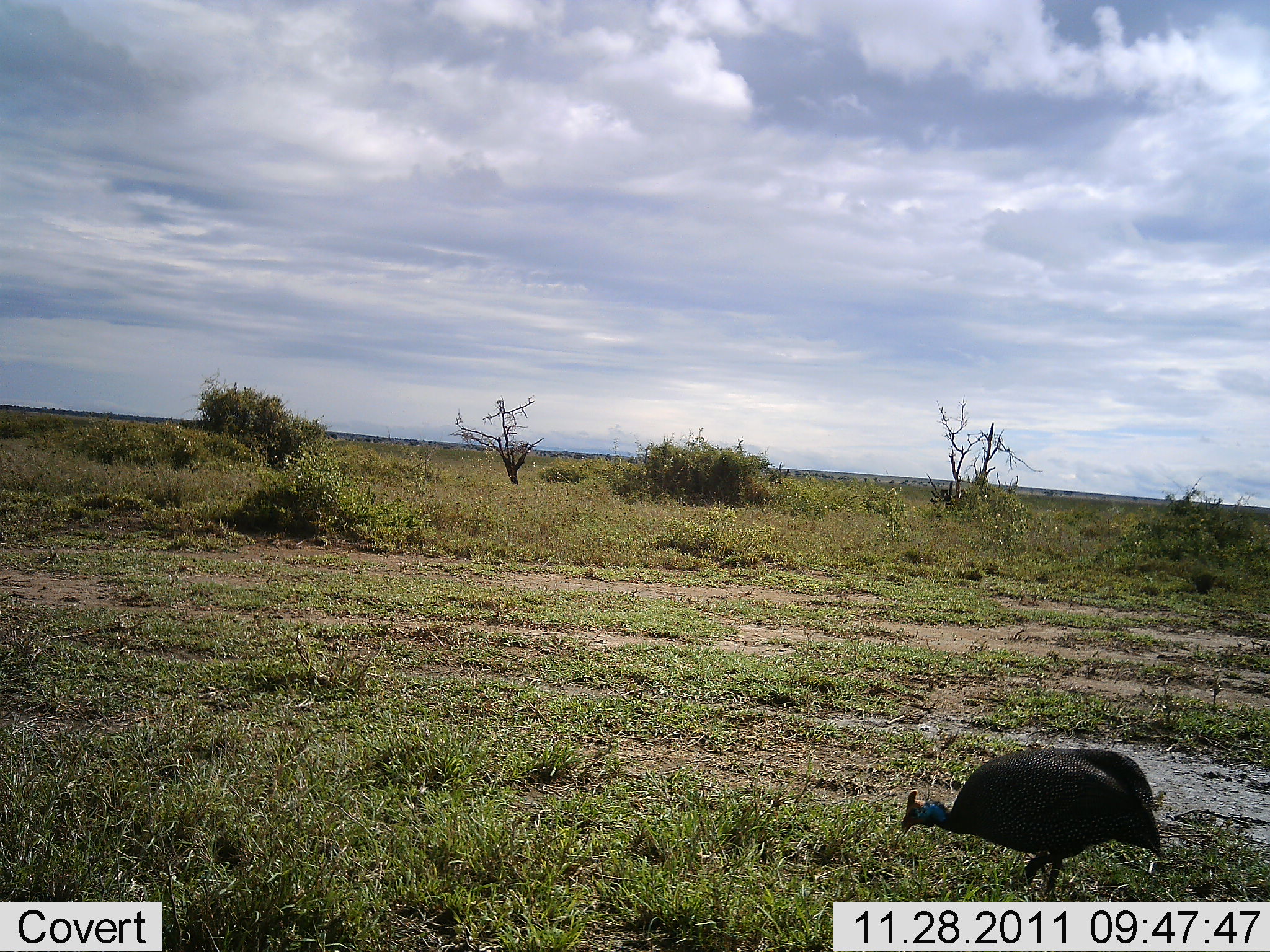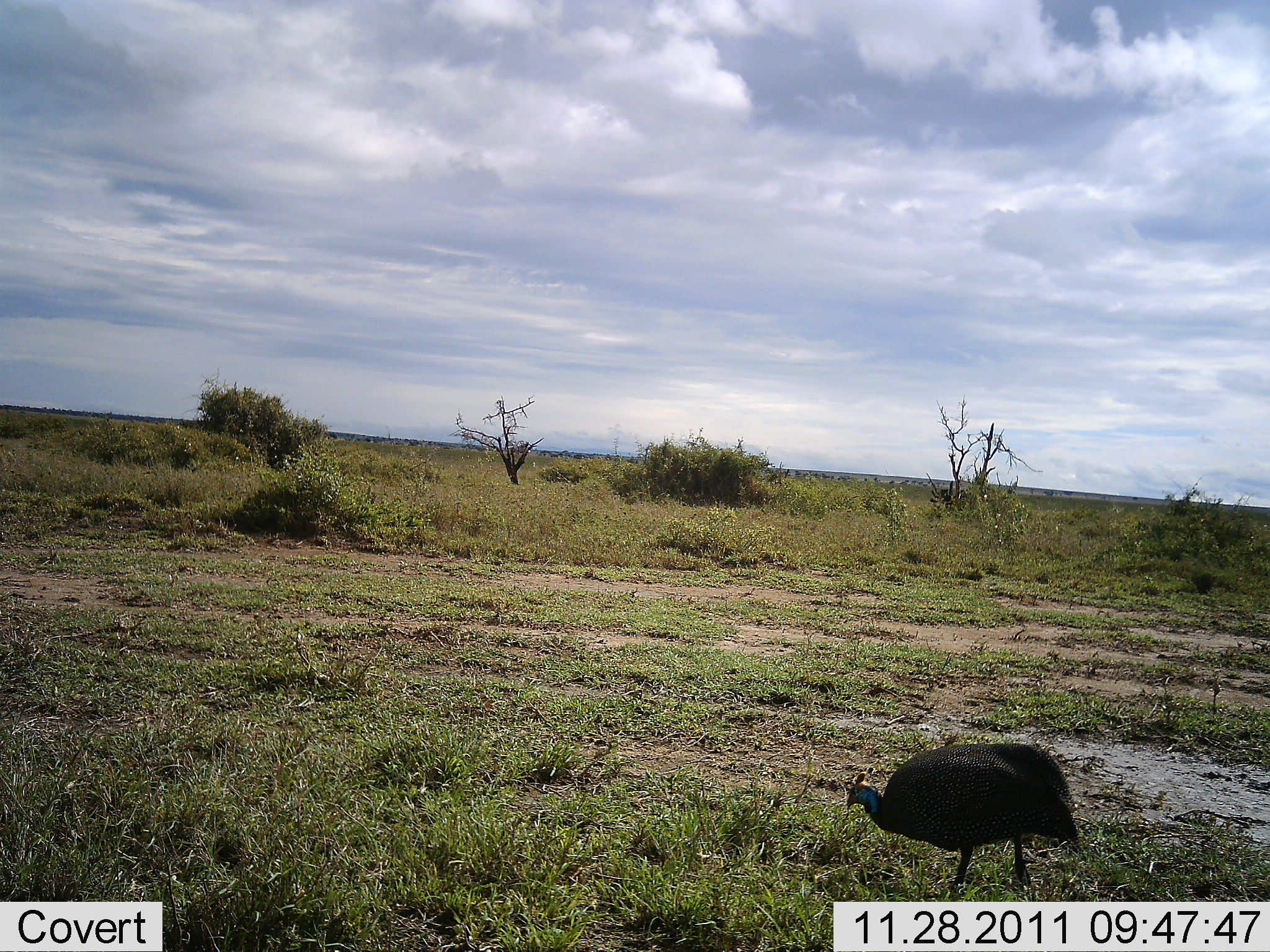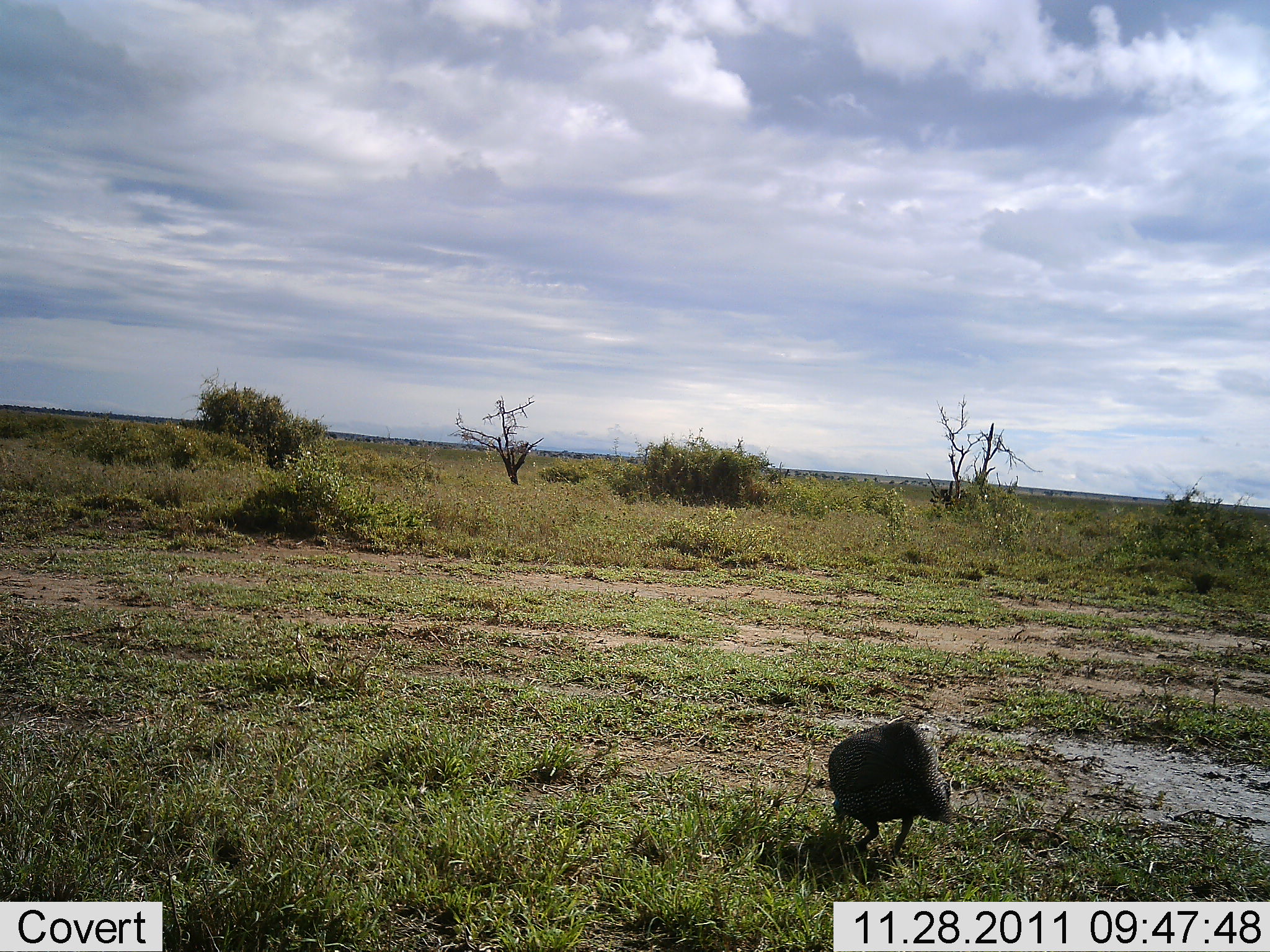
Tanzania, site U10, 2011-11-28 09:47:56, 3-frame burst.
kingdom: Animalia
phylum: Chordata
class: Aves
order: Galliformes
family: Numididae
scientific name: Numididae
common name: guinea fowl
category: guineafowl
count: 1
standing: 7%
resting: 0%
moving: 87%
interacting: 0%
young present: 0%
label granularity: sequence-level